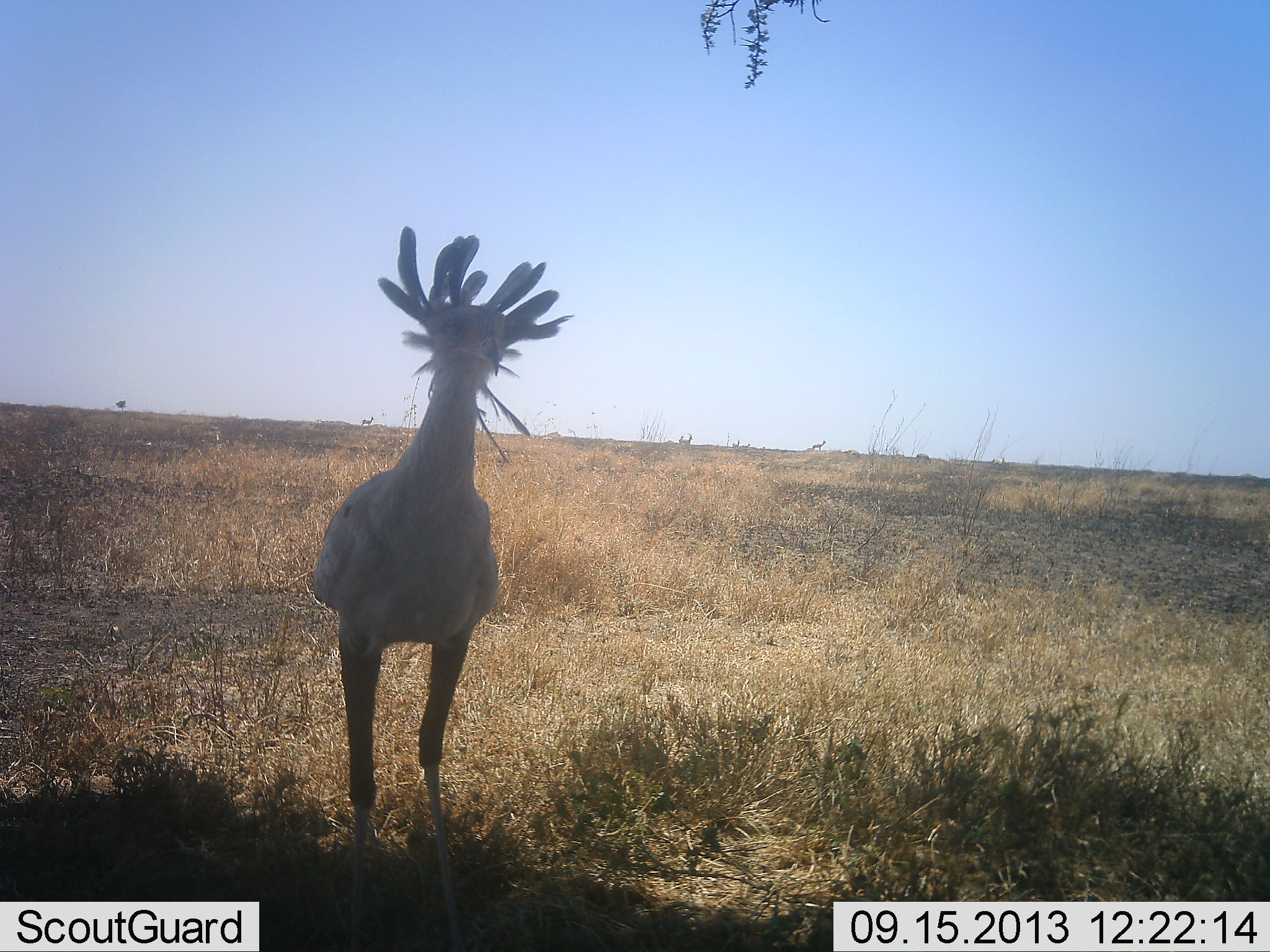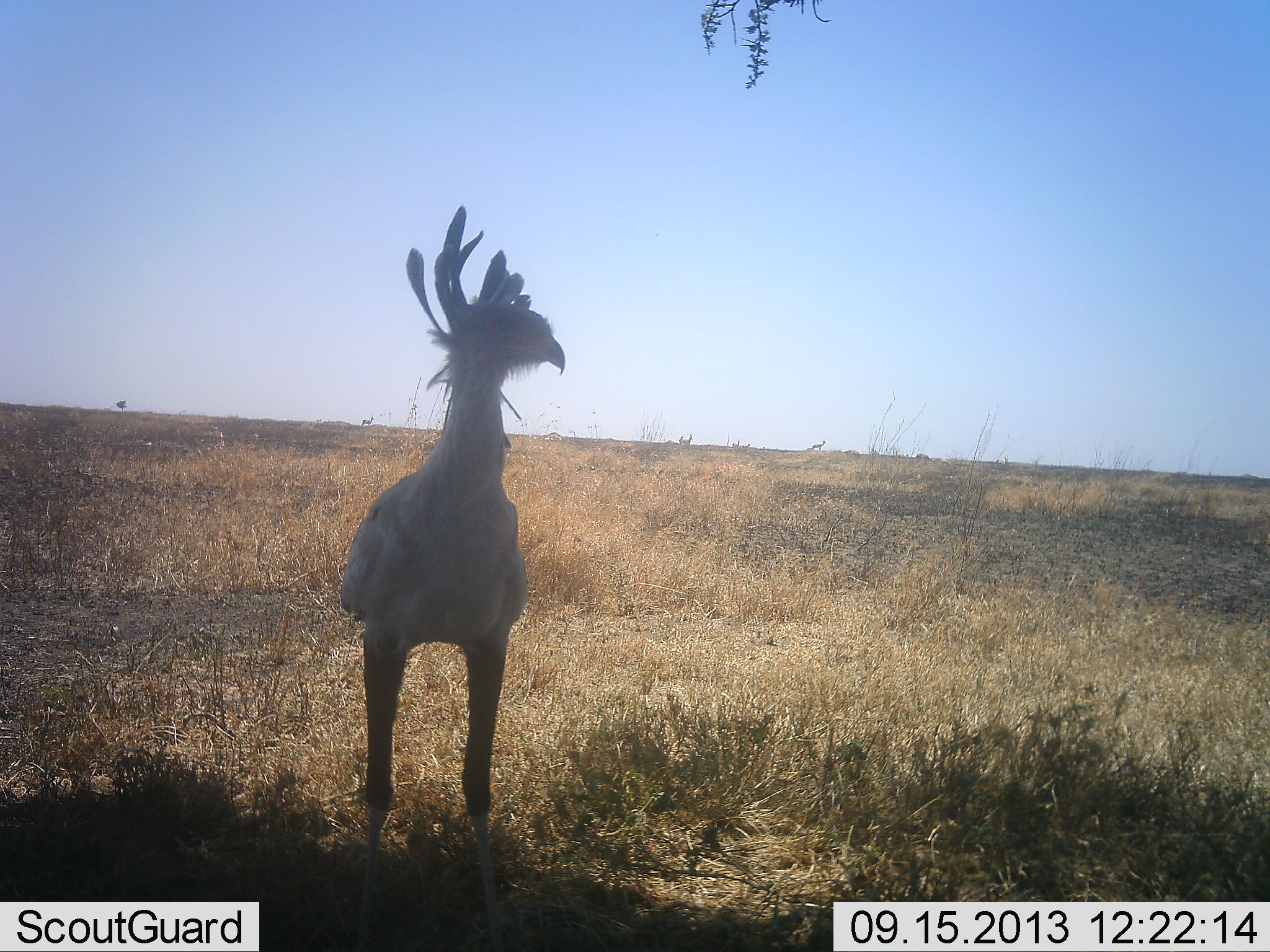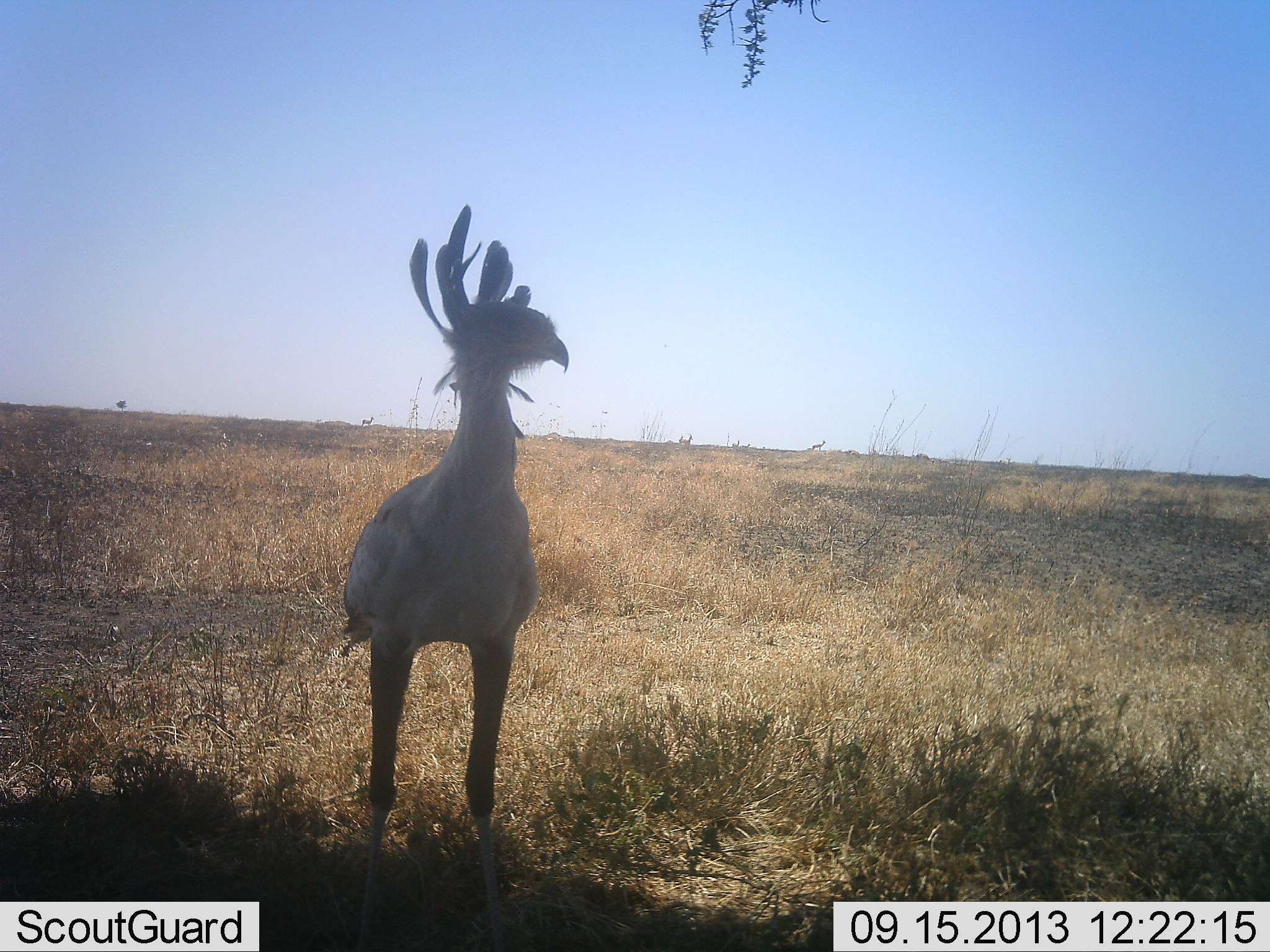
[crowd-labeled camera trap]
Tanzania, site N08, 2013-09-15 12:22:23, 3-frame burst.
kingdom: Animalia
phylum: Chordata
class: Aves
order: Accipitriformes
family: Sagittariidae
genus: Sagittarius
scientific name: Sagittarius serpentarius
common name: secretary bird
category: secretarybird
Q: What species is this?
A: Secretarybird (secretary bird) (Sagittarius serpentarius).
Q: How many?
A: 1.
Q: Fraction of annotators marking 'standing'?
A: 90%.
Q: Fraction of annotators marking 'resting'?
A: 0%.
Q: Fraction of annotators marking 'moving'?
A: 5%.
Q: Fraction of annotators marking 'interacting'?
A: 5%.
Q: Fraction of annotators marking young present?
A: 5%.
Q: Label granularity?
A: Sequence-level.